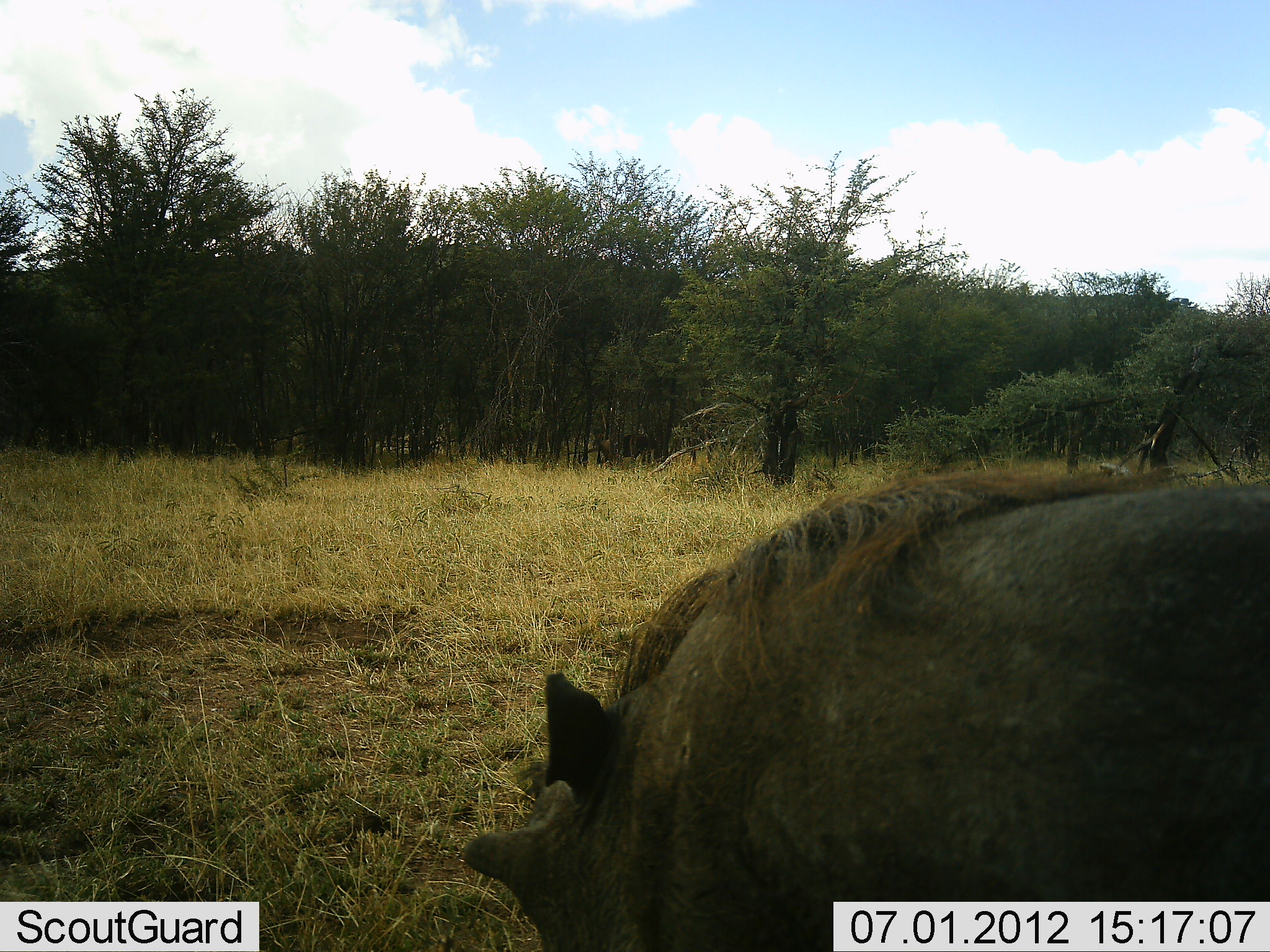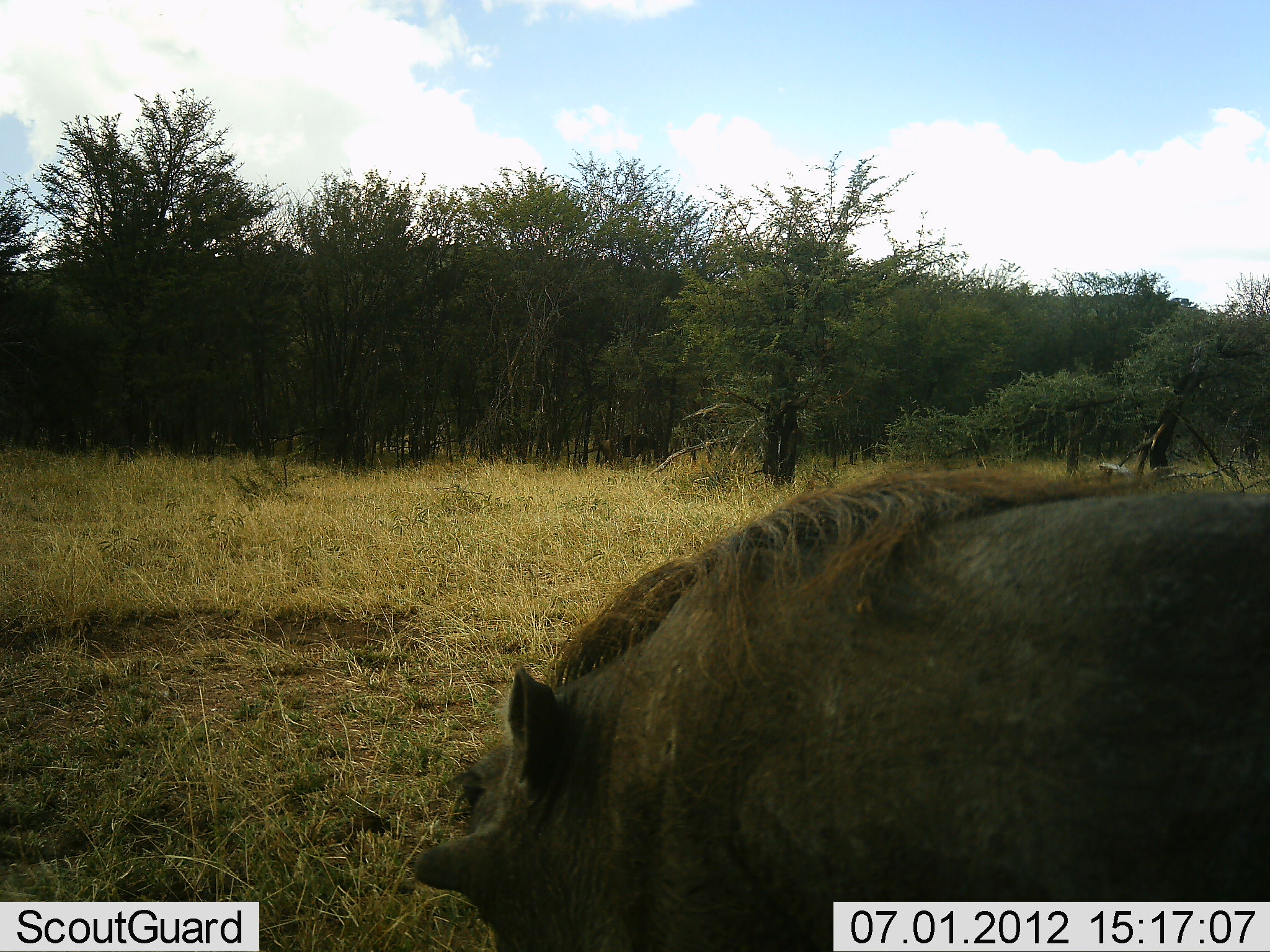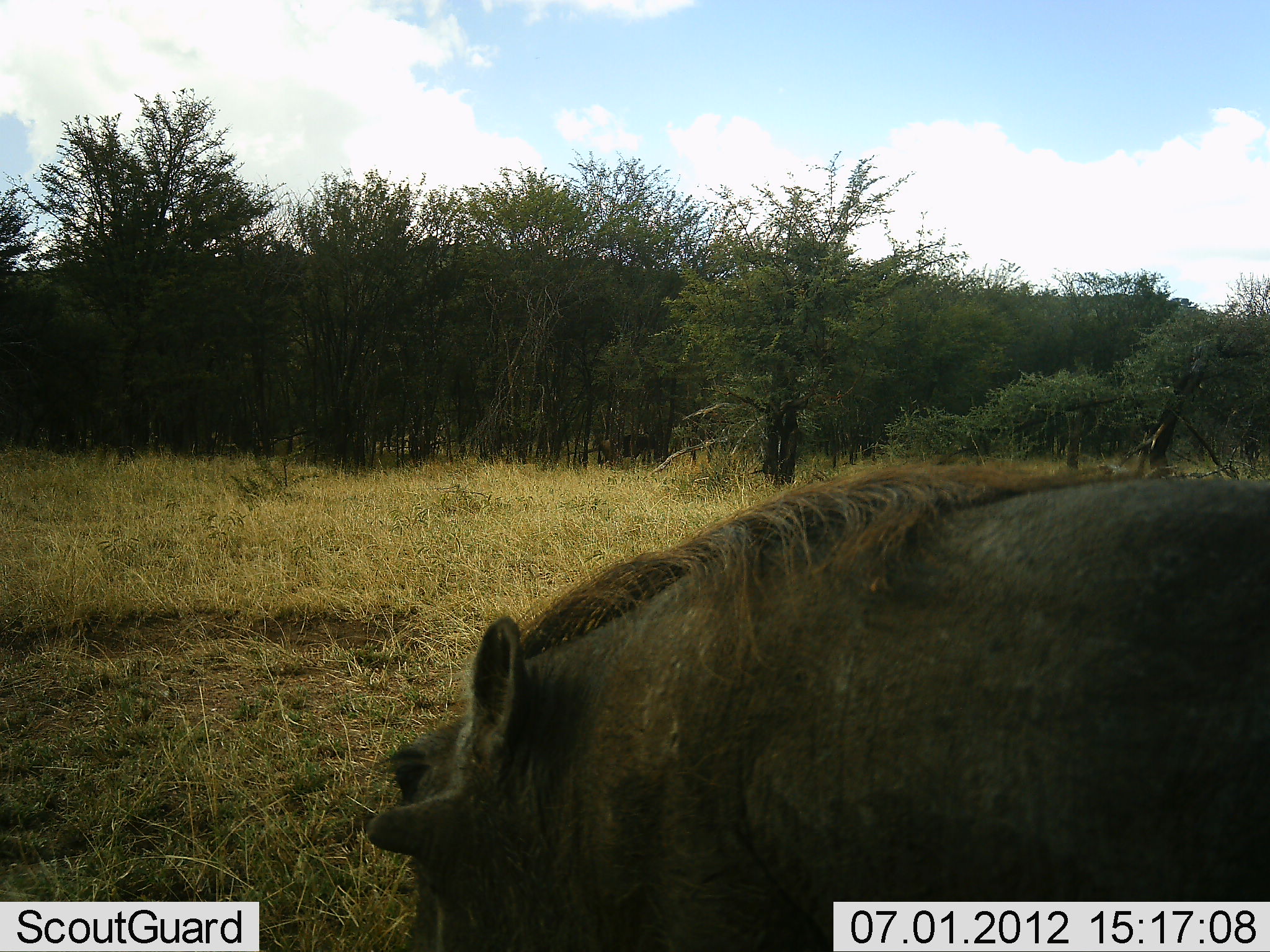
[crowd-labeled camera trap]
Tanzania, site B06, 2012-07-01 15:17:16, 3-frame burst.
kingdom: Animalia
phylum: Chordata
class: Mammalia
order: Artiodactyla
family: Suidae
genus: Phacochoerus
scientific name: Phacochoerus africanus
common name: warthog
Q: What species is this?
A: Warthog (Phacochoerus africanus).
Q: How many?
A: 1.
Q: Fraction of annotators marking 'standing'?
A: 50%.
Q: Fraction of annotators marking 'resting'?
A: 10%.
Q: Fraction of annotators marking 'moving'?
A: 10%.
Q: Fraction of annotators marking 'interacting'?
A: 0%.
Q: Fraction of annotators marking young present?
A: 0%.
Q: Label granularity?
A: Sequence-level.